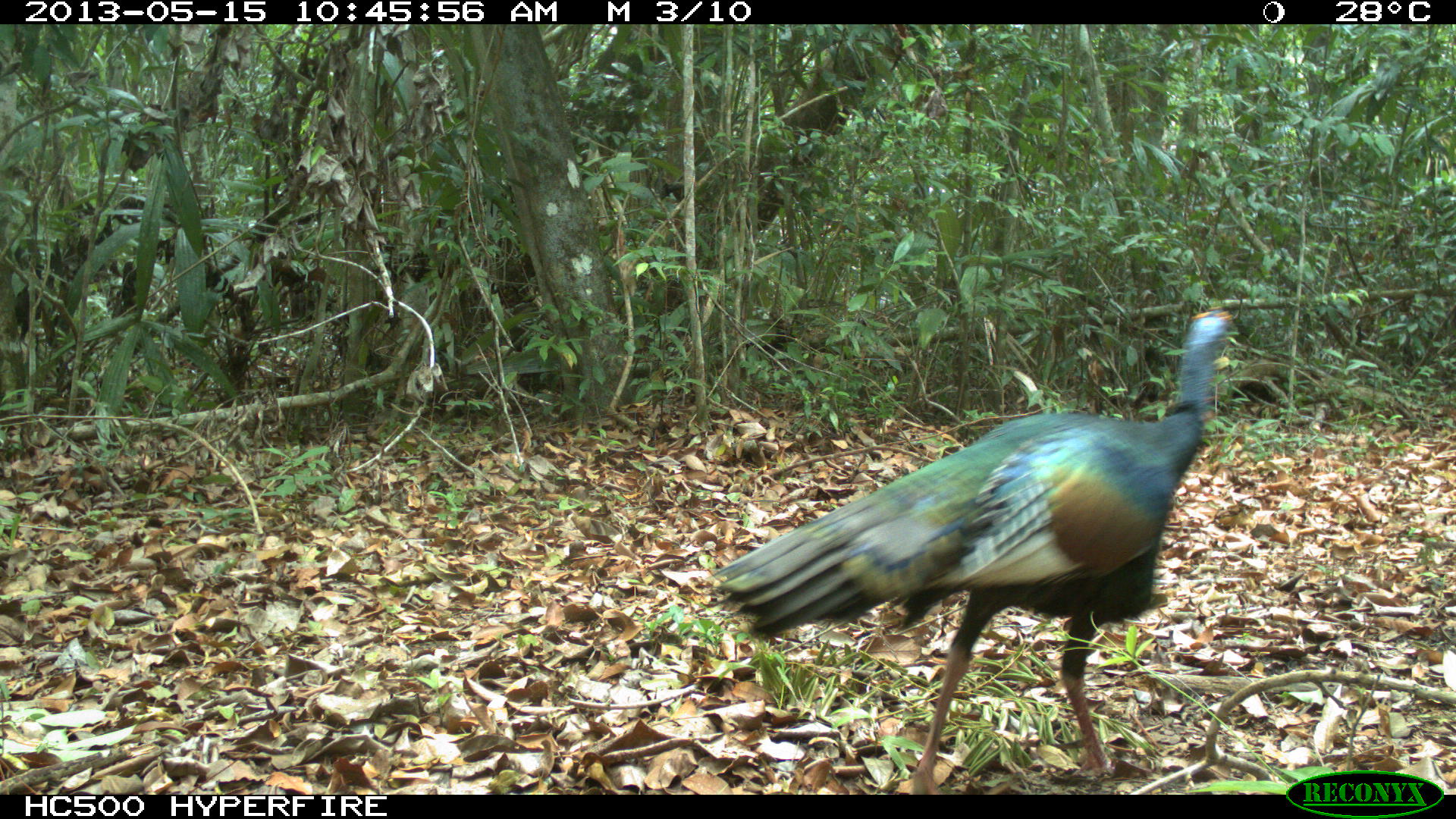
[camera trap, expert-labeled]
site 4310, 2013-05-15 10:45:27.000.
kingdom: Animalia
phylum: Chordata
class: Aves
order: Galliformes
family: Phasianidae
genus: Meleagris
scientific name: Meleagris ocellata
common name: ocellated turkey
Meleagris ocellata (ocellated turkey), count 1, sex male.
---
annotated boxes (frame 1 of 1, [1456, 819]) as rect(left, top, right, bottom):
meleagris ocellata: rect(705, 301, 1239, 794)